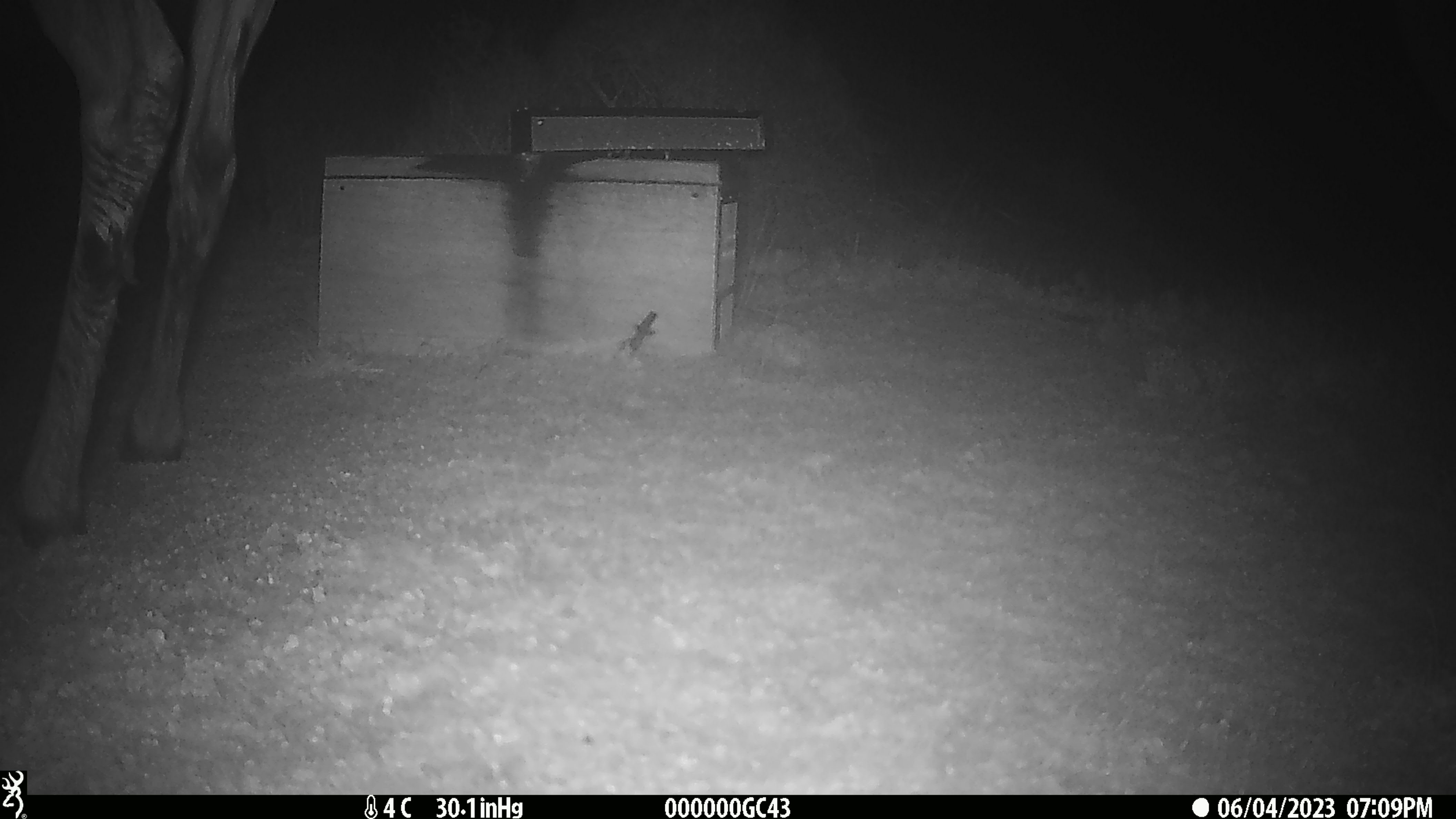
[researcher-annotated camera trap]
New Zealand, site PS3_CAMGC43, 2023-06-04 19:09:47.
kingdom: Animalia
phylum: Chordata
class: Mammalia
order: Artiodactyla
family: Cervidae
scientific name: Cervidae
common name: deer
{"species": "deer (Cervidae)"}